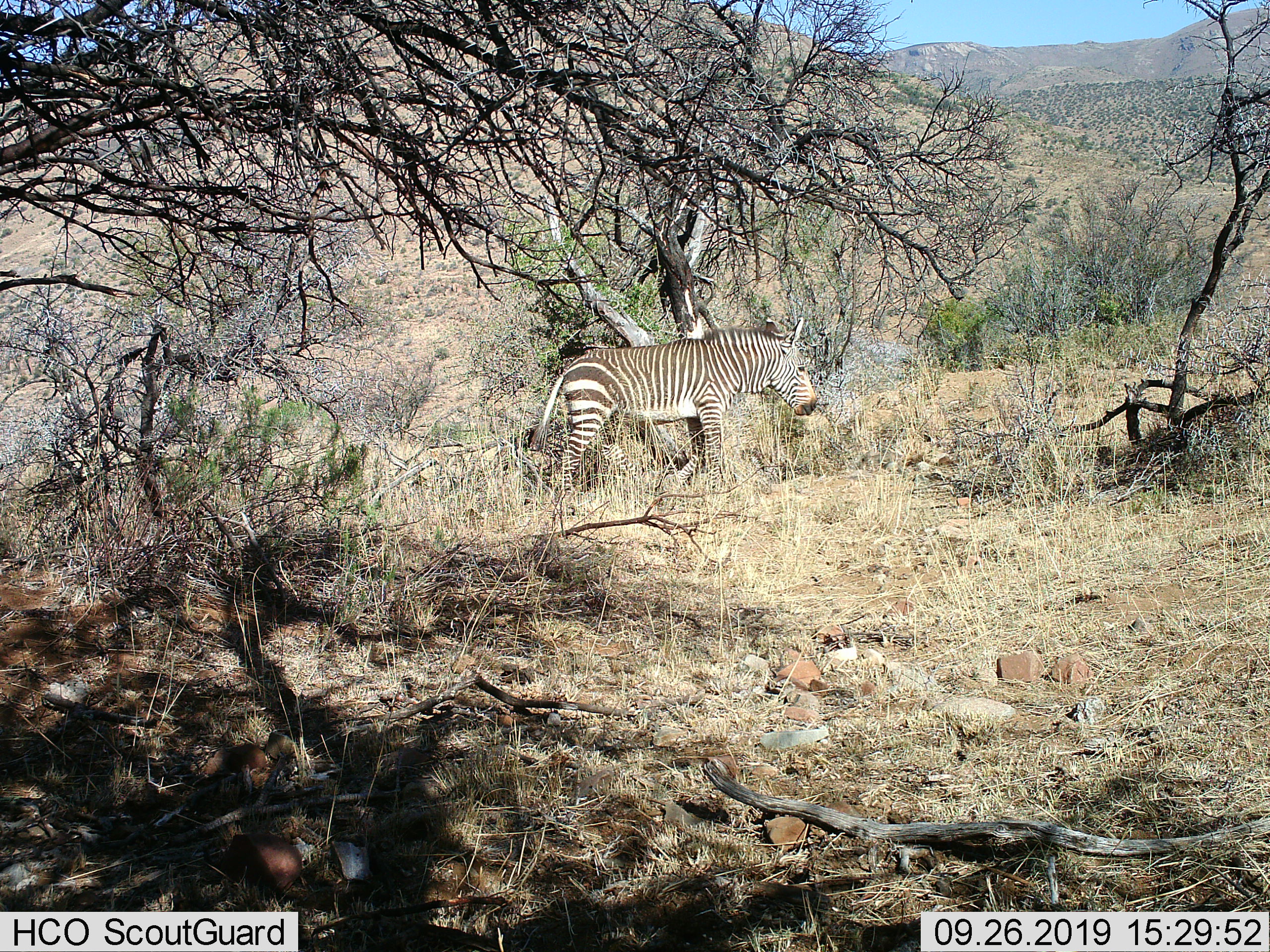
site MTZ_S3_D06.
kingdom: Animalia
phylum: Chordata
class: Mammalia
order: Perissodactyla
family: Equidae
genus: Equus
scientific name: Equus zebra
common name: mountain zebra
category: zebramountain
Zebramountain (mountain zebra) (Equus zebra), count 1. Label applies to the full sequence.